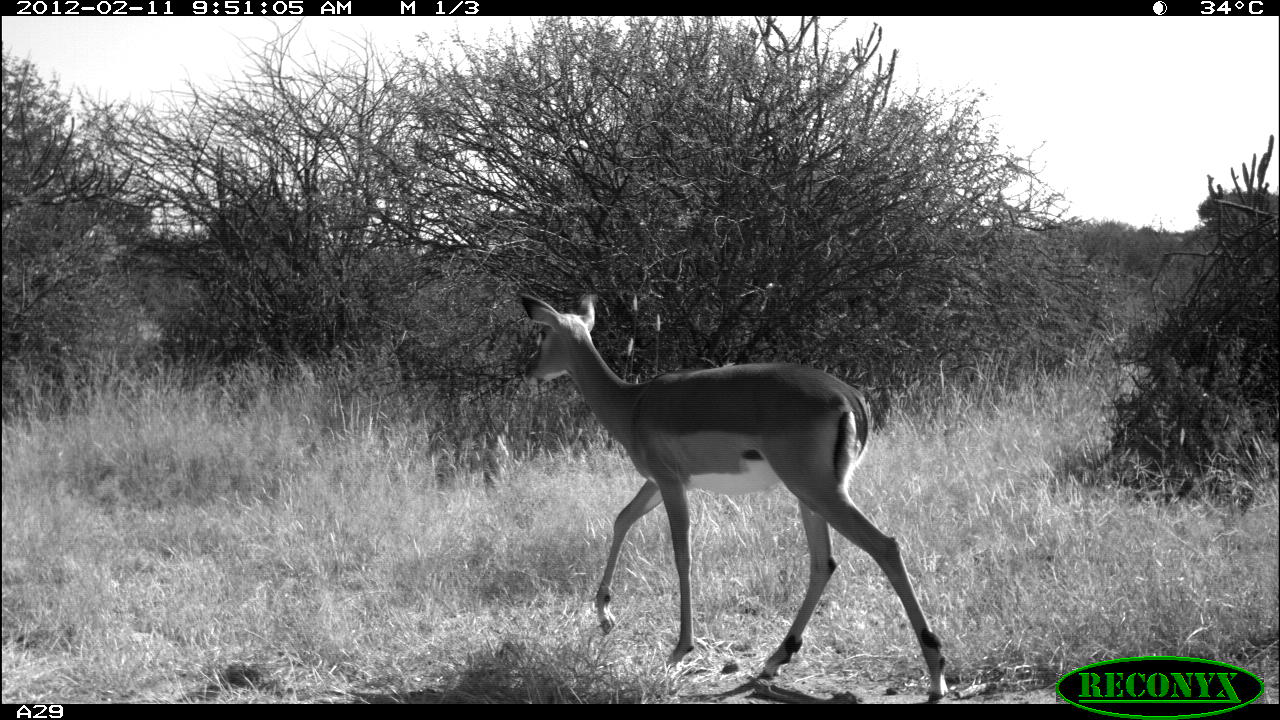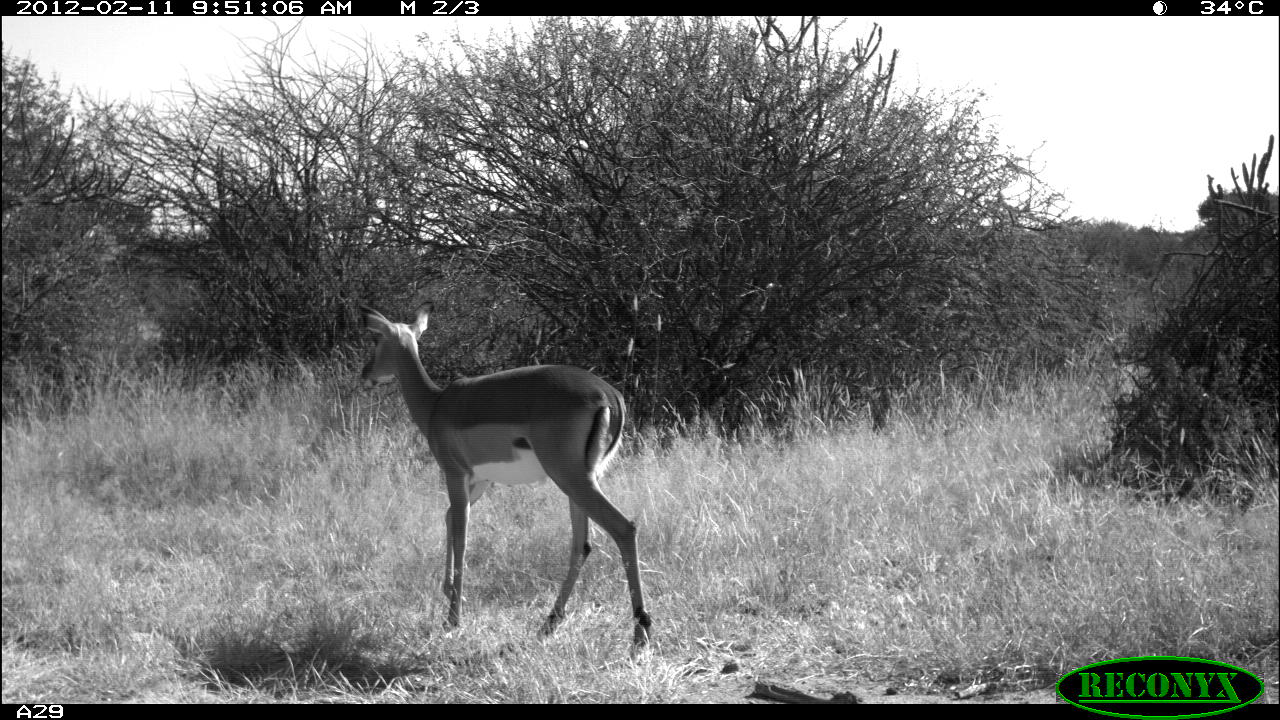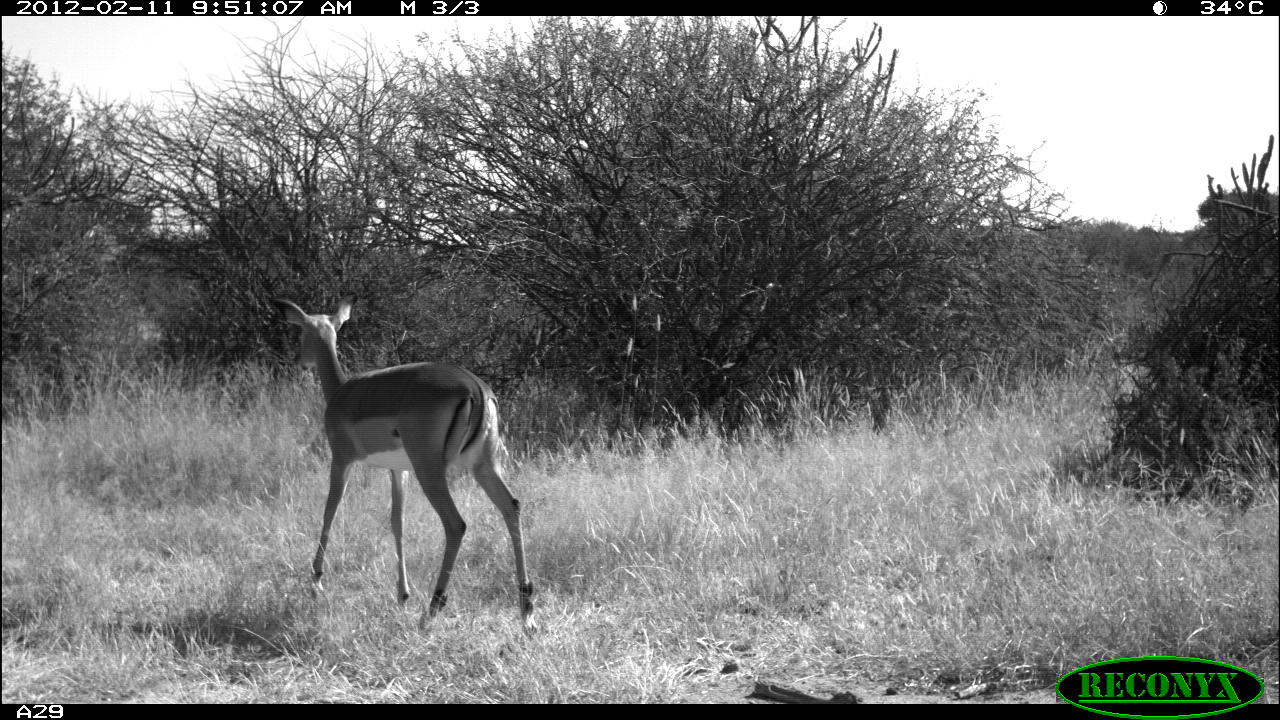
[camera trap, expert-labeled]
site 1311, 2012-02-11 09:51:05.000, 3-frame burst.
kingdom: Animalia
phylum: Chordata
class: Mammalia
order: Artiodactyla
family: Bovidae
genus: Aepyceros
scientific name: Aepyceros melampus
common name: impala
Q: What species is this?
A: Aepyceros melampus (impala).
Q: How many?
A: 1.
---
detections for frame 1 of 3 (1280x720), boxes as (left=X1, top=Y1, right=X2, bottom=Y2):
aepyceros melampus: (left=514, top=290, right=947, bottom=704)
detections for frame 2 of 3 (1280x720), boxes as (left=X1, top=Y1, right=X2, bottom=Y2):
aepyceros melampus: (left=353, top=299, right=652, bottom=658)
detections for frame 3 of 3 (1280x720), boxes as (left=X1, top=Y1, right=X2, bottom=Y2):
aepyceros melampus: (left=268, top=291, right=539, bottom=634)